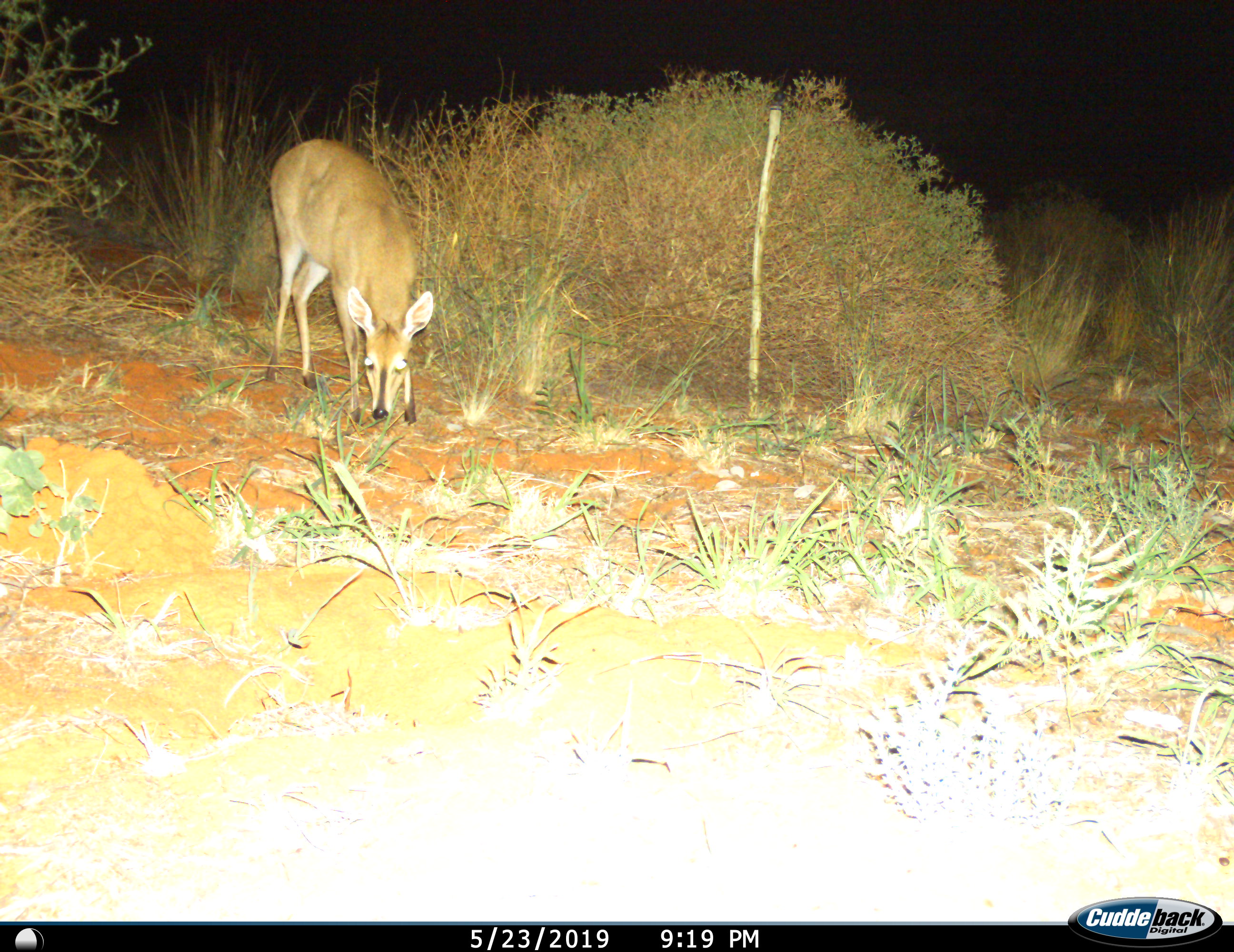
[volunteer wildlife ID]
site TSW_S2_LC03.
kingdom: Animalia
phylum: Chordata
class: Mammalia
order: Artiodactyla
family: Bovidae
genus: Sylvicapra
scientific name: Sylvicapra grimmia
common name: common duiker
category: duikercommongrey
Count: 1.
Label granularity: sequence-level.